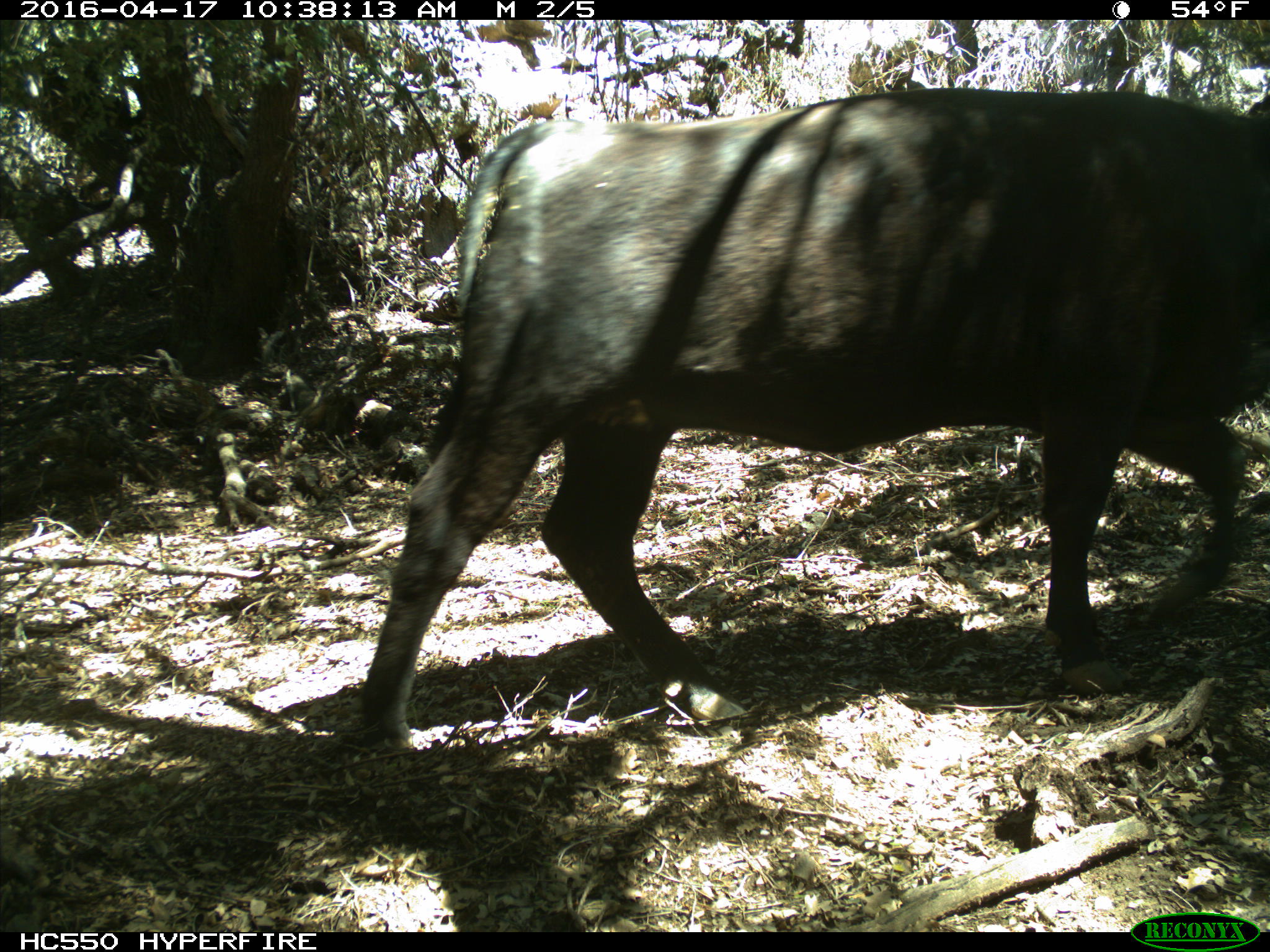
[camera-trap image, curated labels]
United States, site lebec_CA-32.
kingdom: Animalia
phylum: Chordata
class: Mammalia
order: Artiodactyla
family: Bovidae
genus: Bos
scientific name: Bos taurus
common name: domestic cow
Bos taurus (domestic cow).